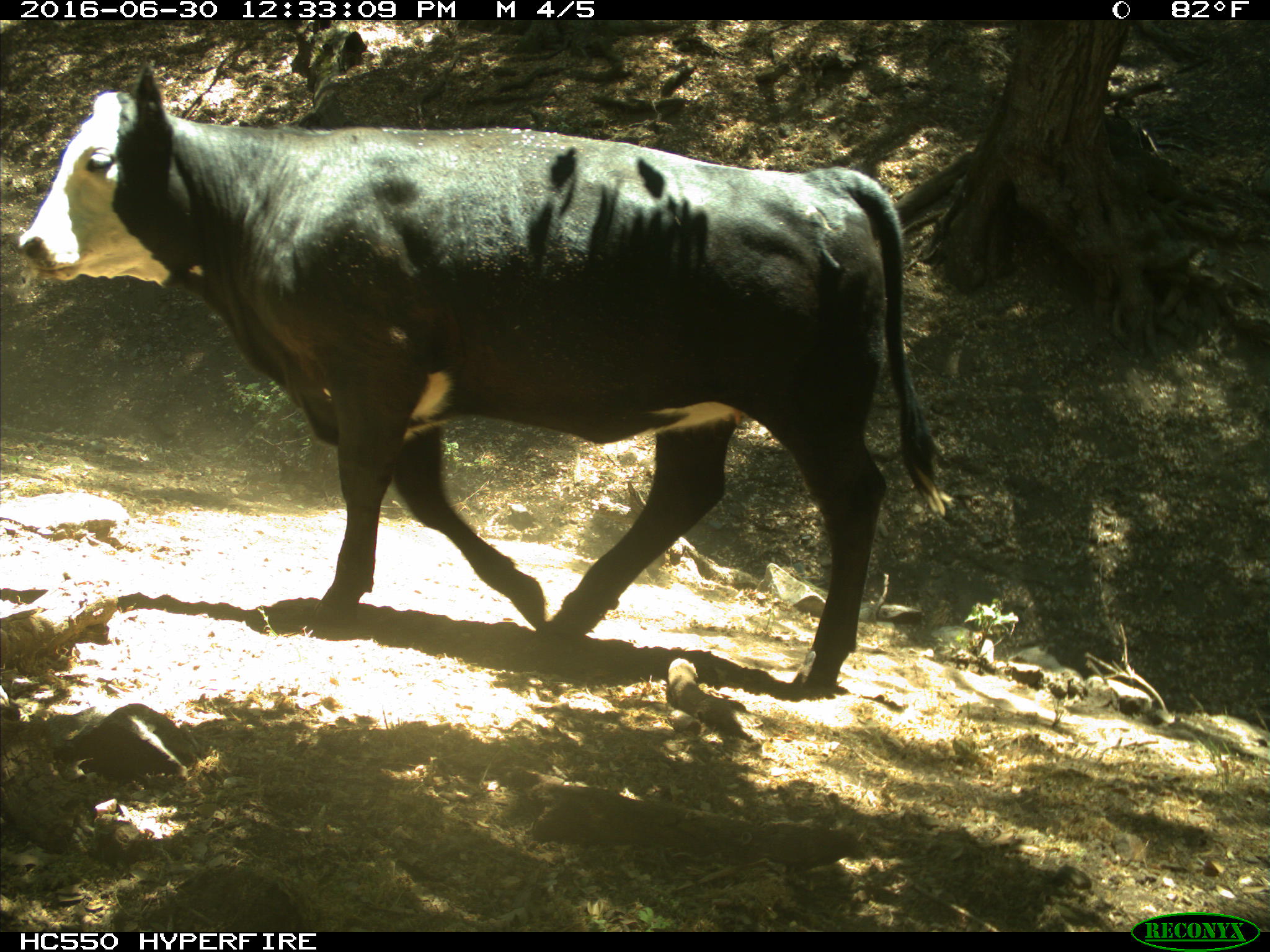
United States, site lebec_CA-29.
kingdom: Animalia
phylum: Chordata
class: Mammalia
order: Artiodactyla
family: Bovidae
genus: Bos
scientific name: Bos taurus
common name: domestic cow